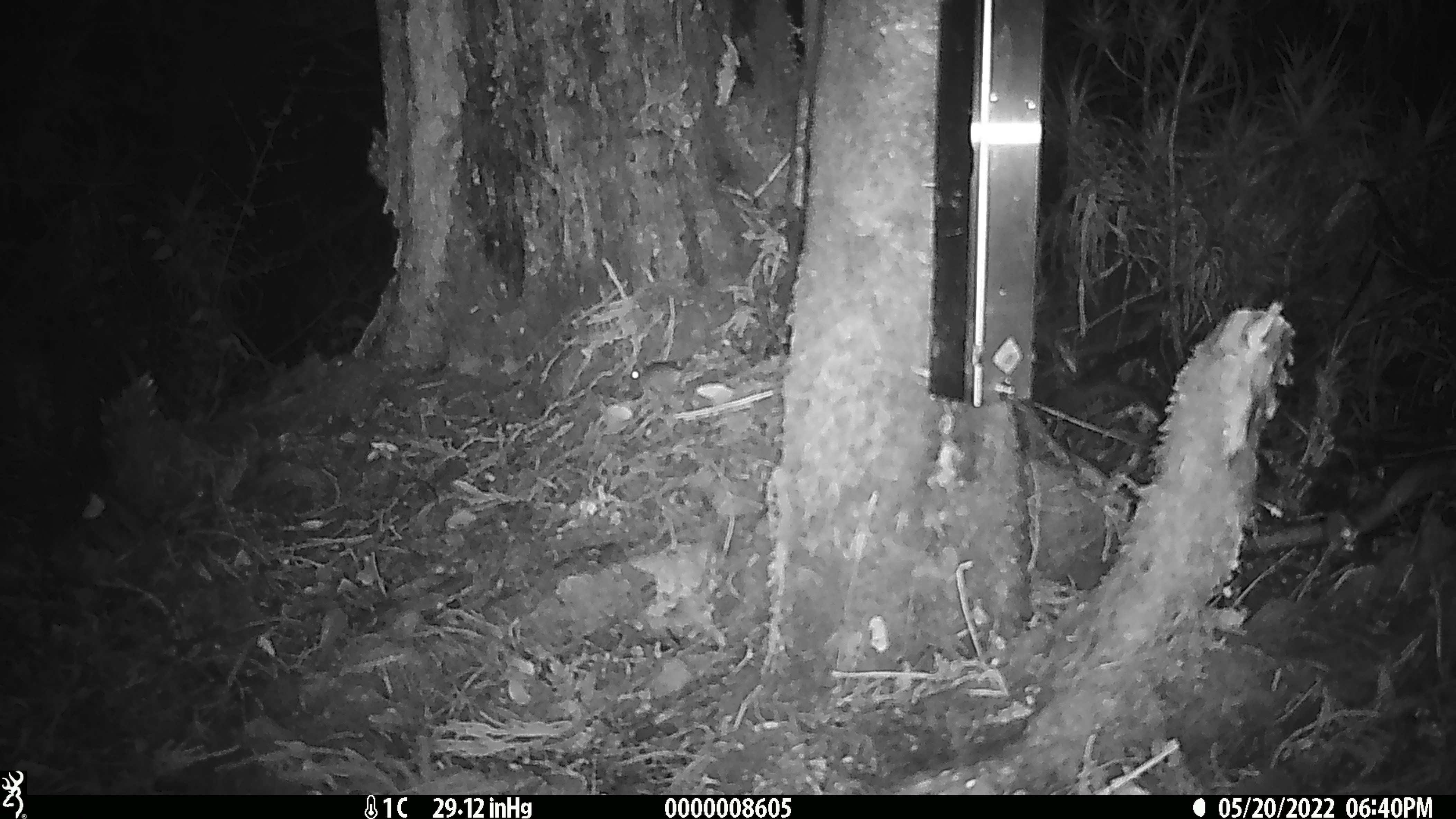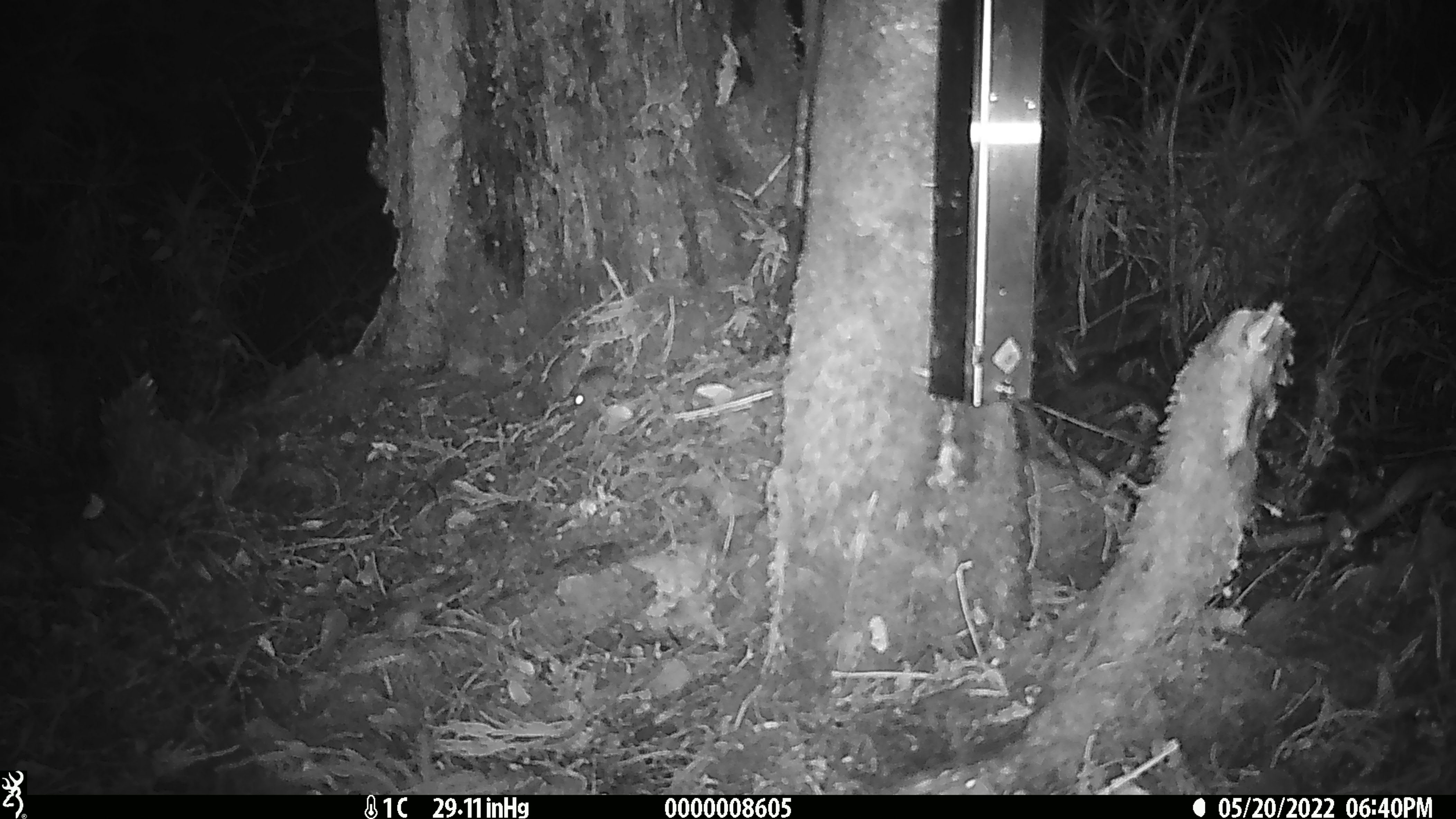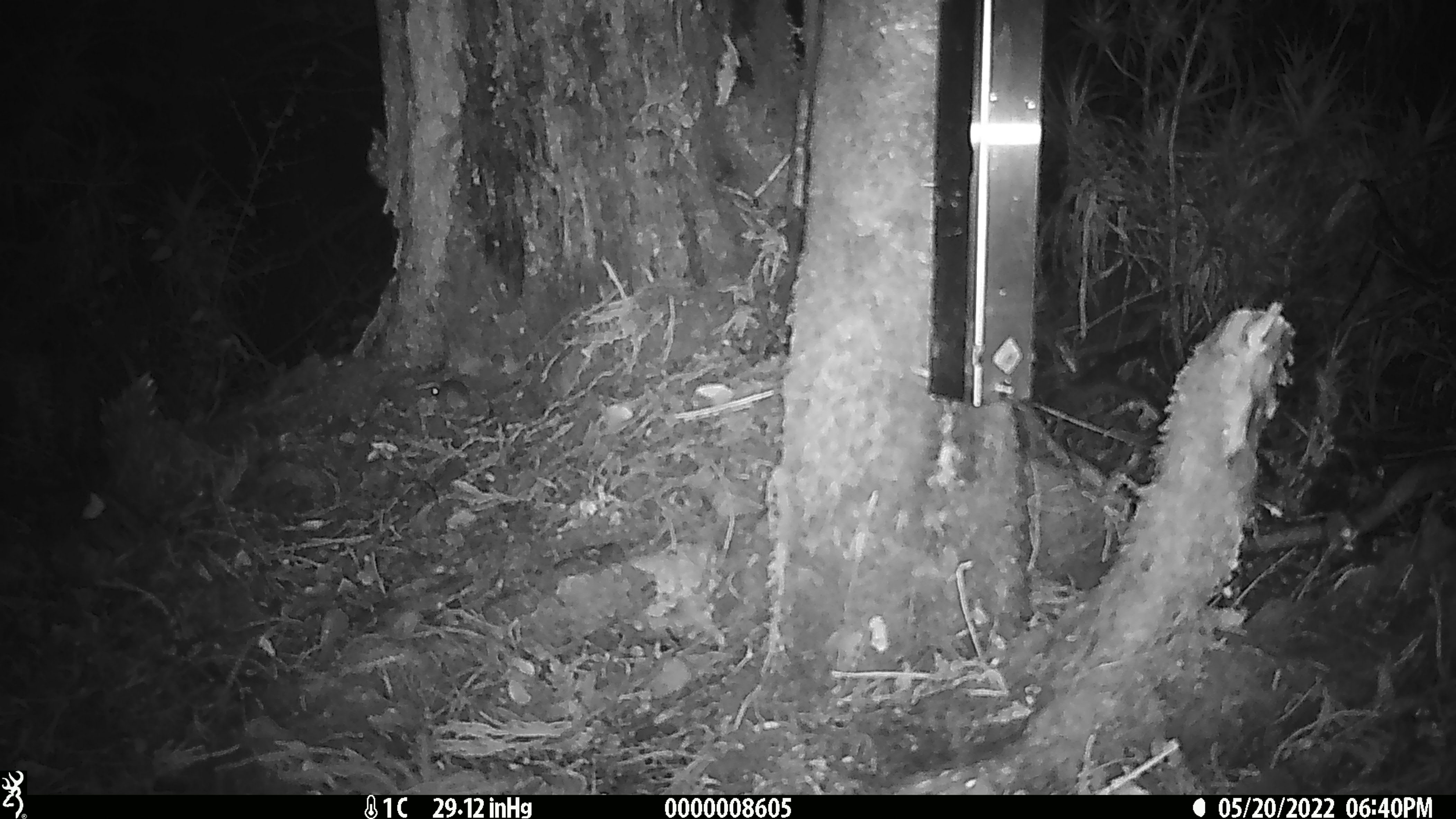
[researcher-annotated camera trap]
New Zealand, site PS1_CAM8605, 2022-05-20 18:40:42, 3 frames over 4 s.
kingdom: Animalia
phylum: Chordata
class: Mammalia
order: Rodentia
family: Muridae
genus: Mus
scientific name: Mus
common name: mouse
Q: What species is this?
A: Mouse (Mus).